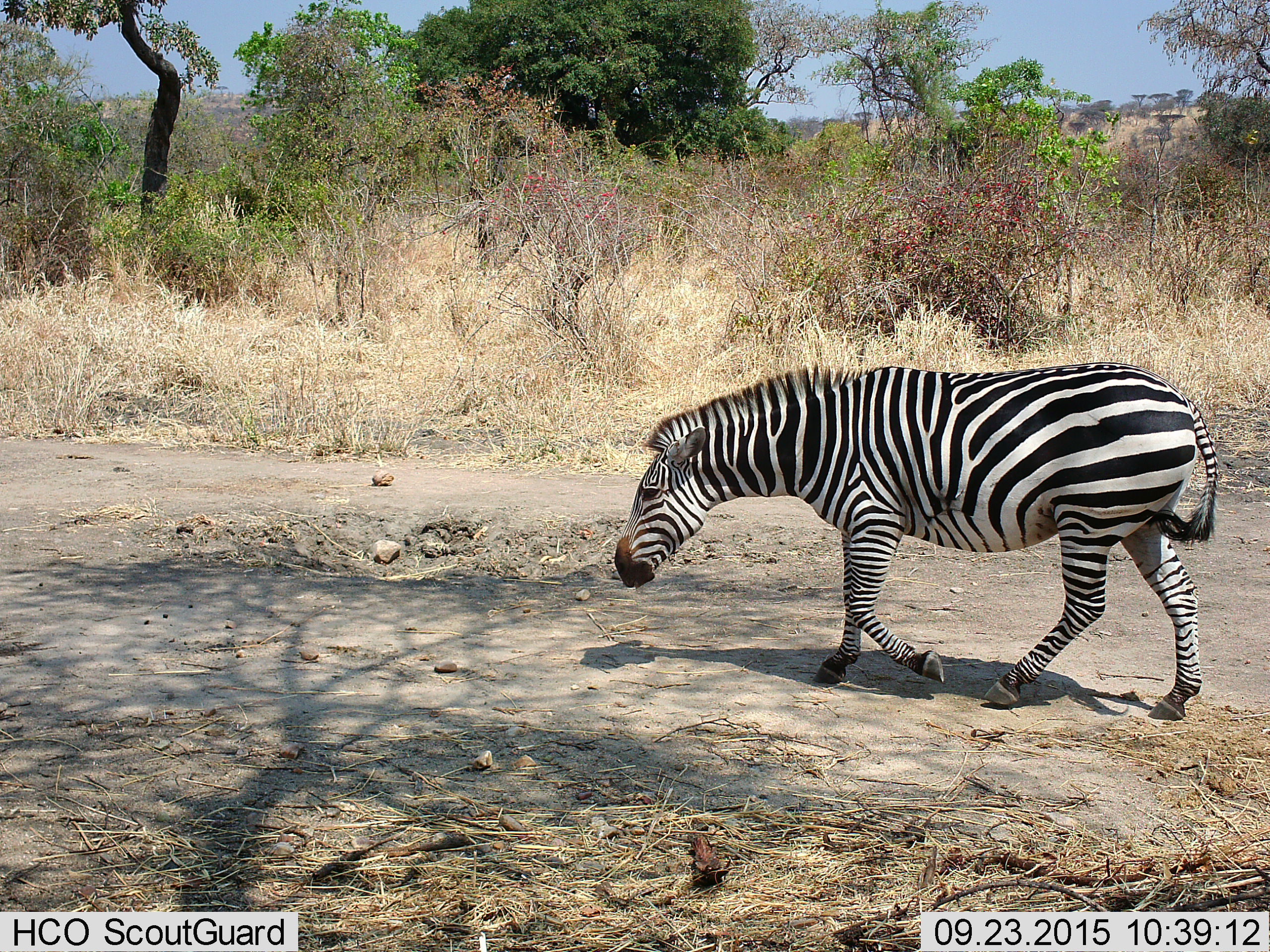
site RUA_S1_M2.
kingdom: Animalia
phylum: Chordata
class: Mammalia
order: Perissodactyla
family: Equidae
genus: Equus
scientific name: Equus quagga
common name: plains zebra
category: zebraplains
Zebraplains (plains zebra) (Equus quagga), count 1. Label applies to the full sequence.